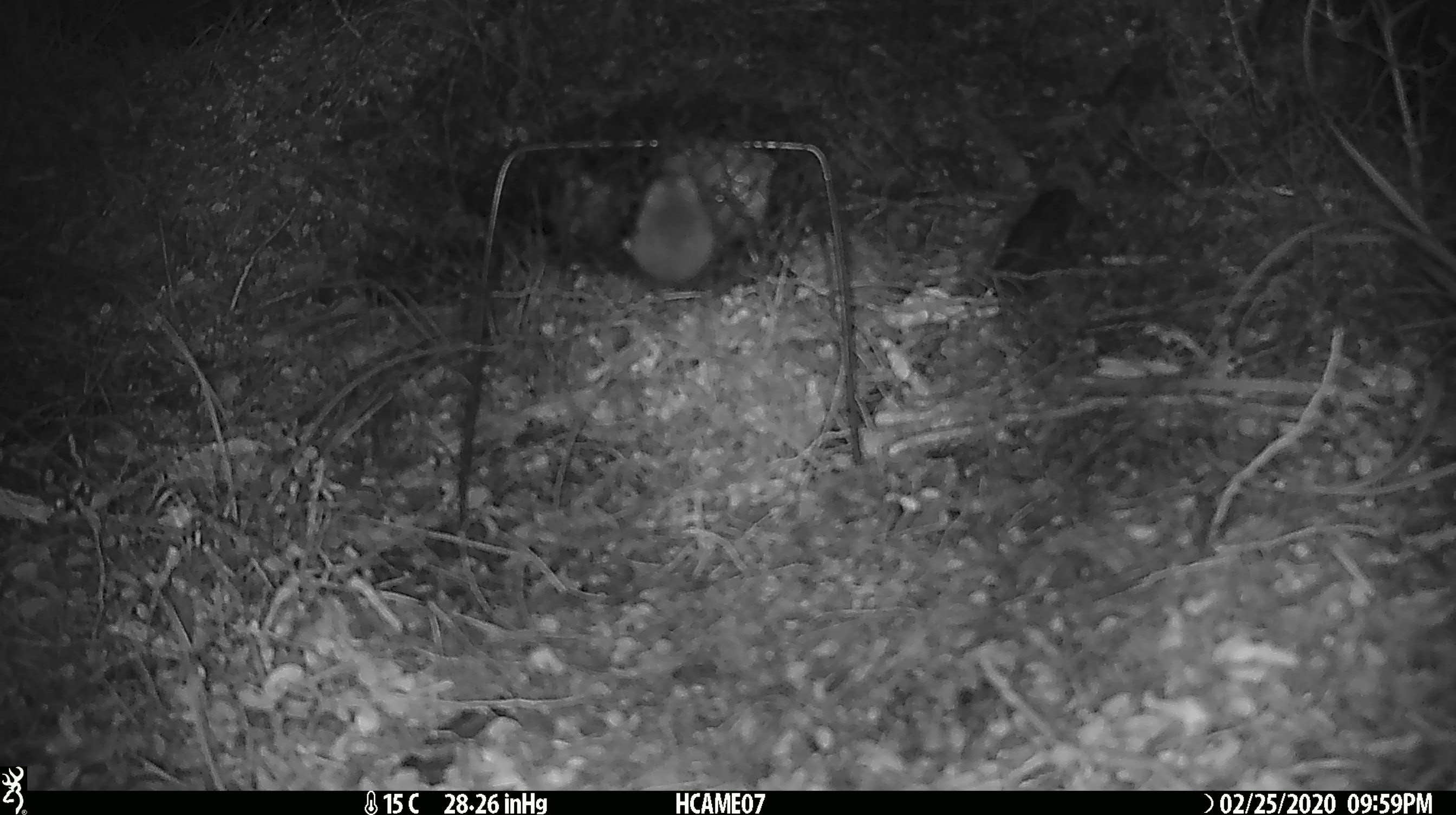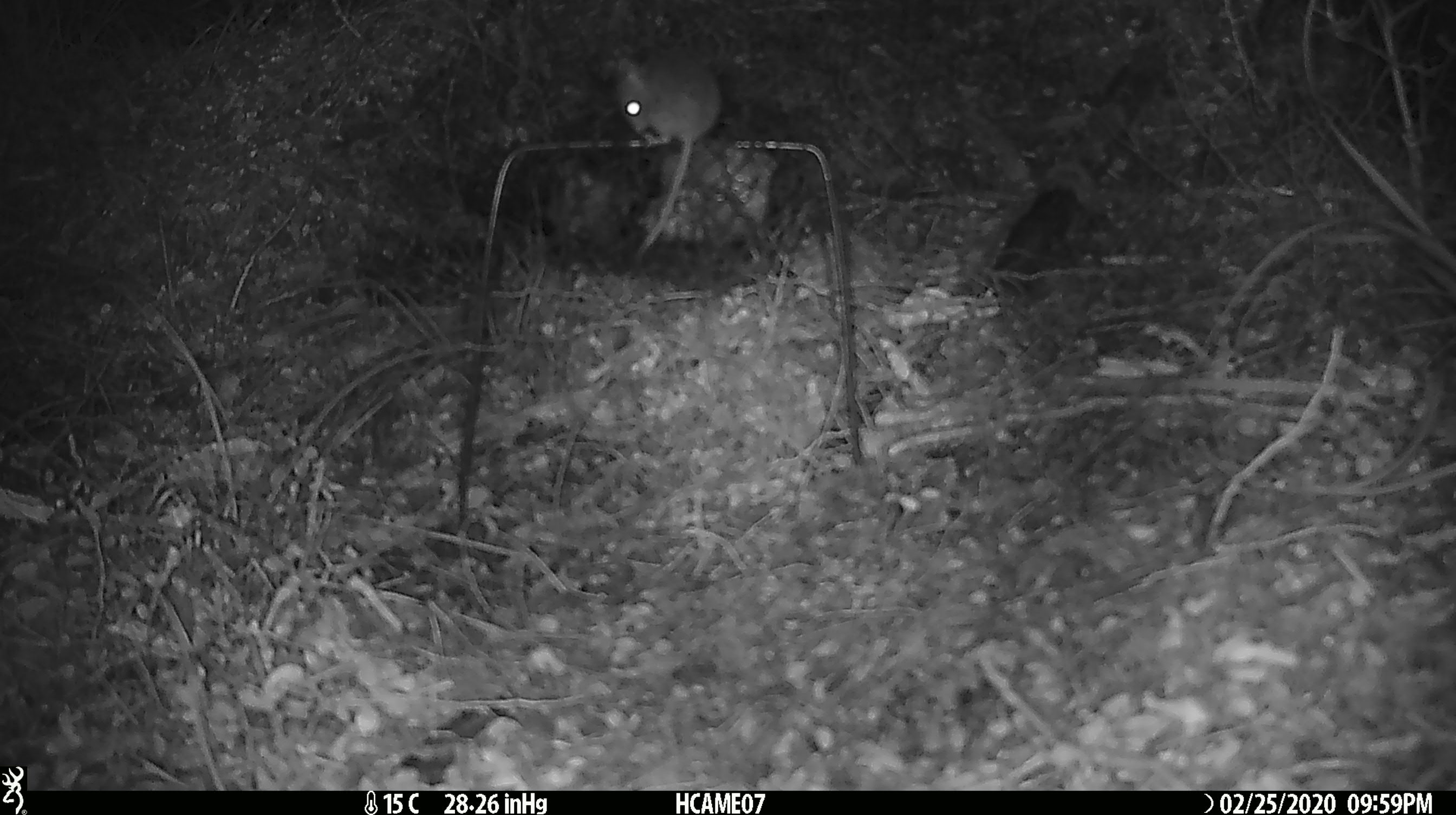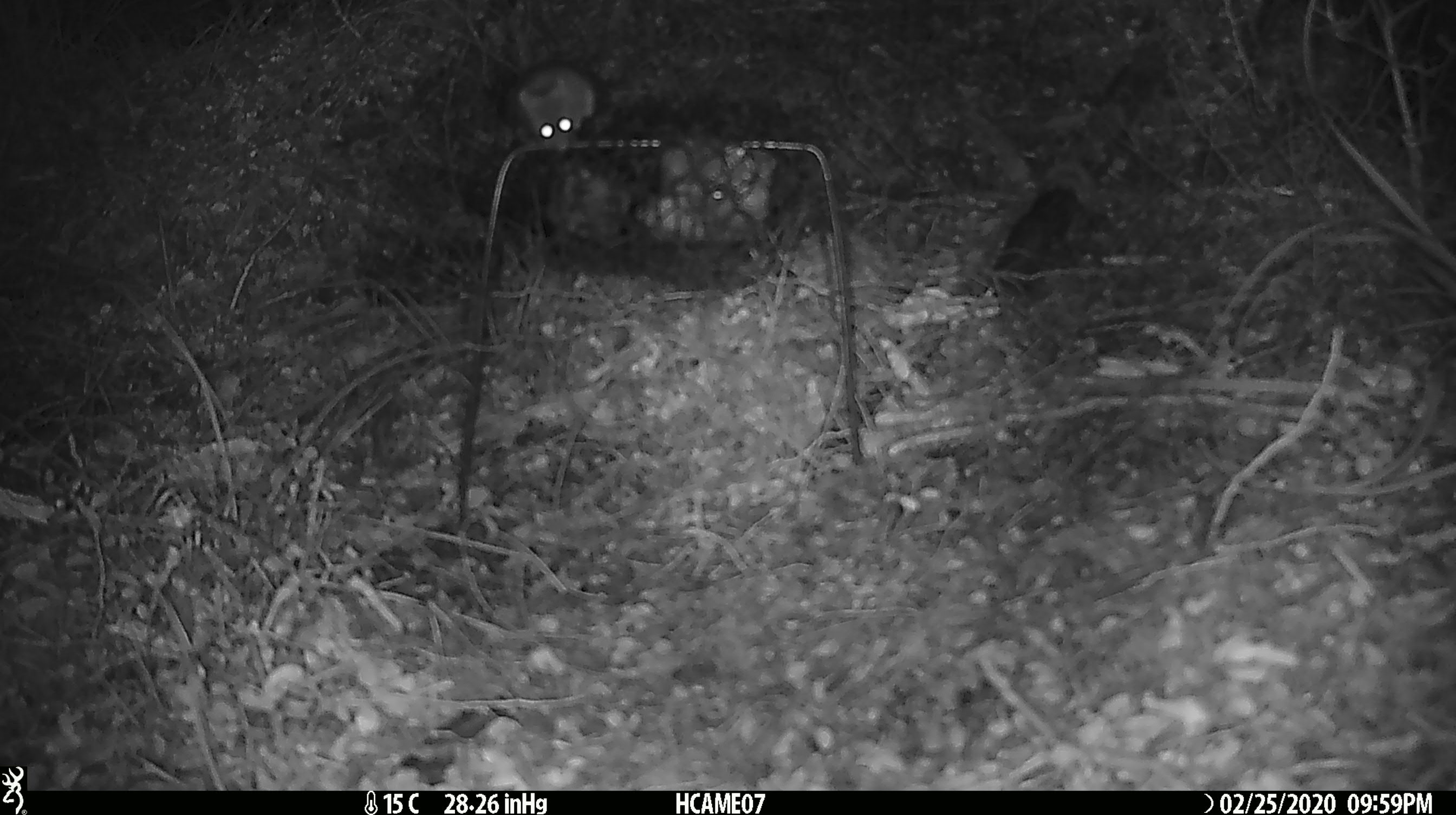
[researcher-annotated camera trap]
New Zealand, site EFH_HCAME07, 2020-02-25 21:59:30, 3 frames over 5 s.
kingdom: Animalia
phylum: Chordata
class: Mammalia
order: Rodentia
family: Muridae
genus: Mus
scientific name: Mus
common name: mouse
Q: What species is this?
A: Mouse (Mus).